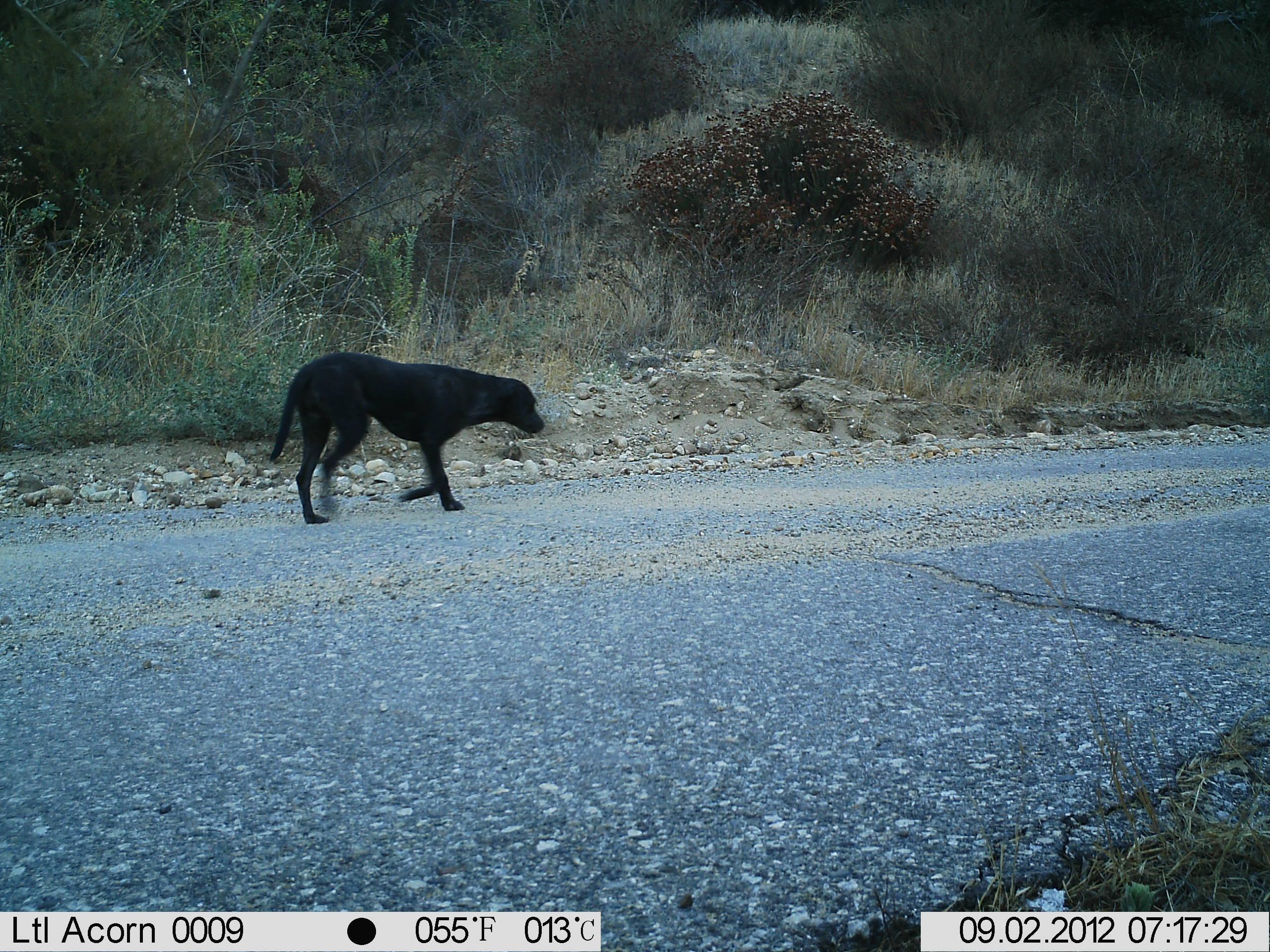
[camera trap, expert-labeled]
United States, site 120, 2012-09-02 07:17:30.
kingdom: Animalia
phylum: Chordata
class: Mammalia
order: Carnivora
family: Canidae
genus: Canis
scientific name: Canis familiaris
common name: domestic dog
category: dog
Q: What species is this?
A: Dog (domestic dog) (Canis familiaris).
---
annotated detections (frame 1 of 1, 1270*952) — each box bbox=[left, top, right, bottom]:
dog: bbox=[247, 345, 557, 537]